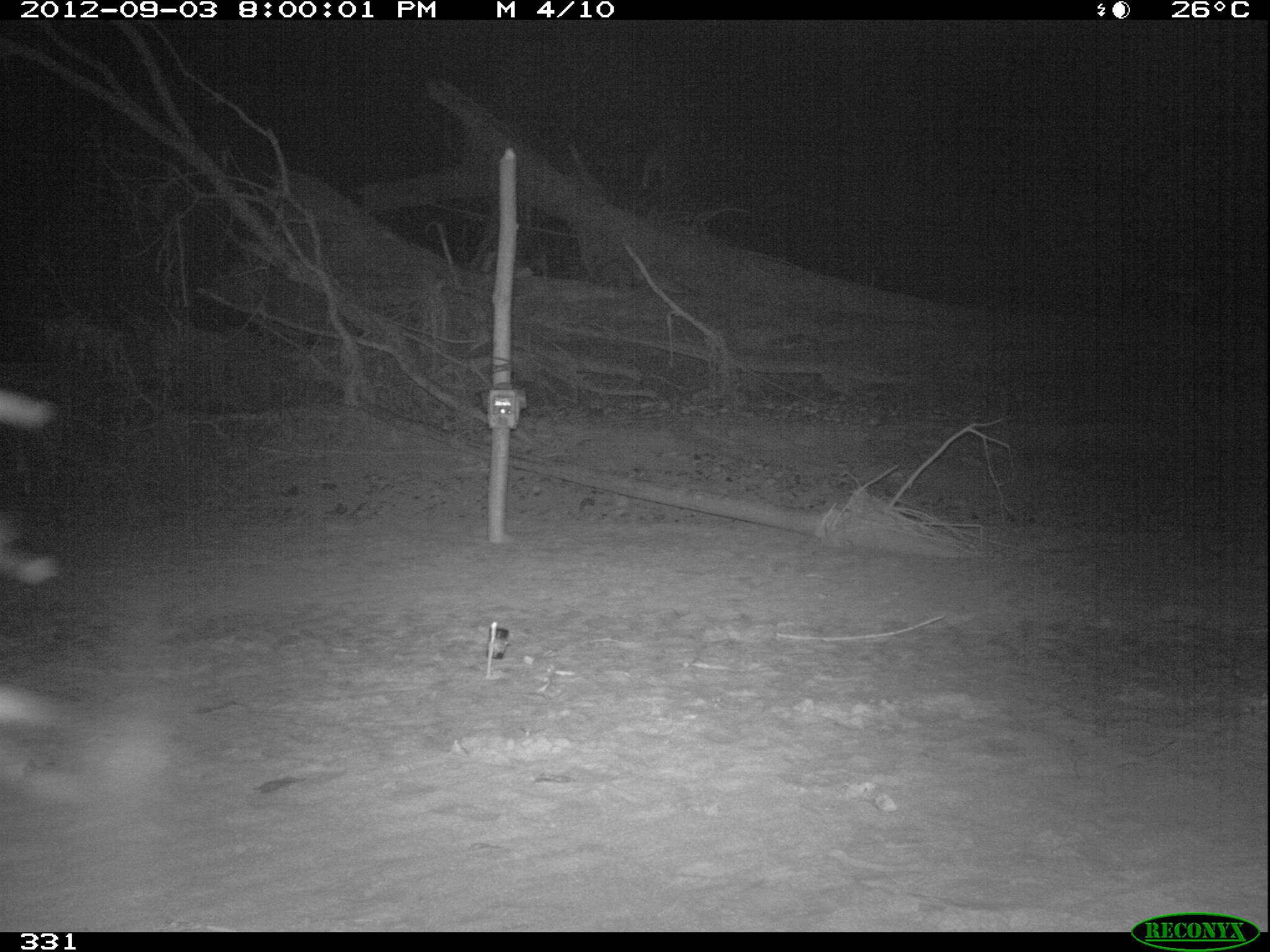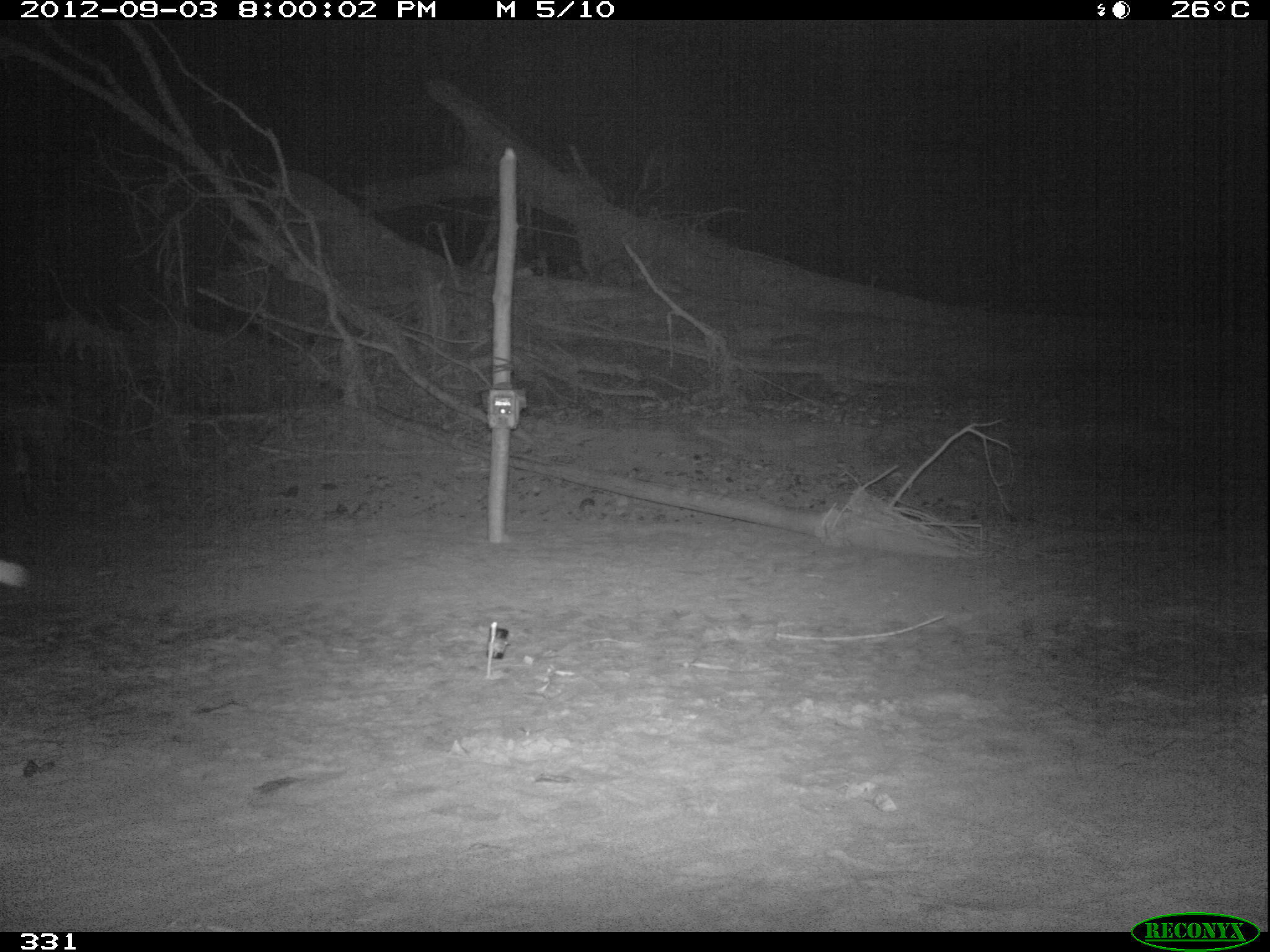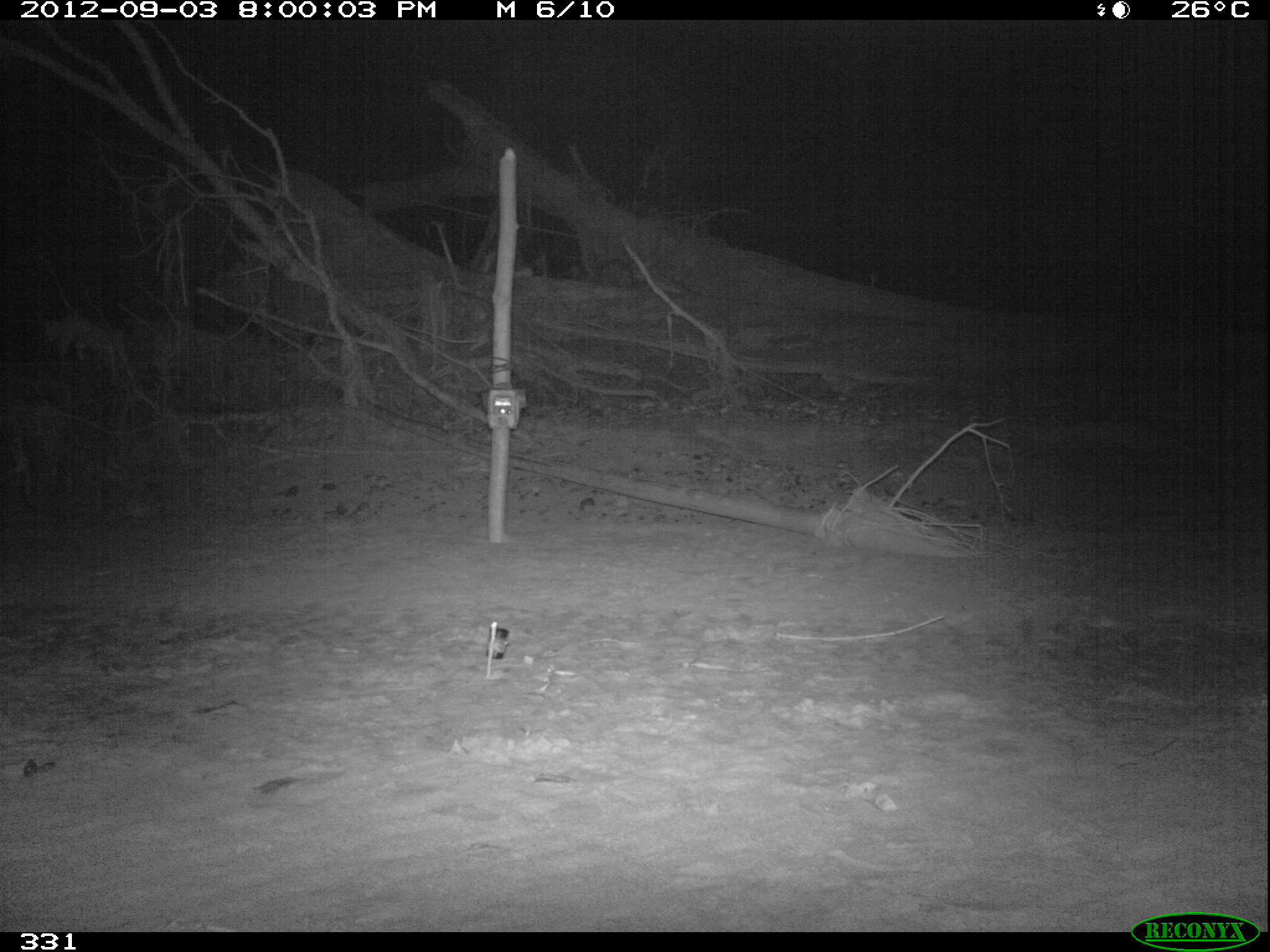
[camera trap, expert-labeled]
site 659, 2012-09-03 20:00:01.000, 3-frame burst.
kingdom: Animalia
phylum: Chordata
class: Mammalia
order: Perissodactyla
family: Tapiridae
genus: Tapirus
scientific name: Tapirus terrestris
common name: south american tapir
Tapirus terrestris (south american tapir).